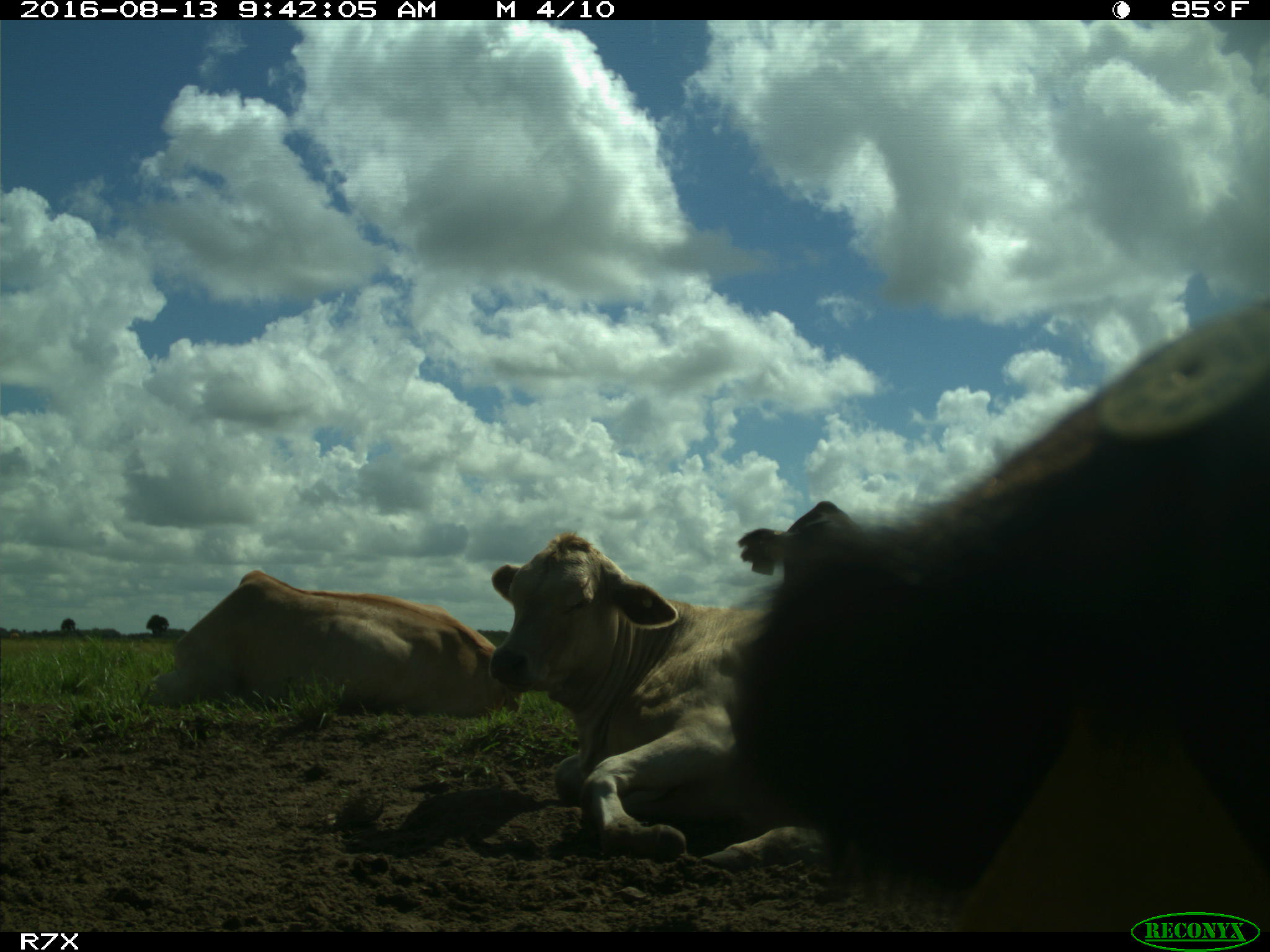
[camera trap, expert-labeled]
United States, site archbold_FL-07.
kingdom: Animalia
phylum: Chordata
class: Mammalia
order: Artiodactyla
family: Bovidae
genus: Bos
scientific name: Bos taurus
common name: domestic cow